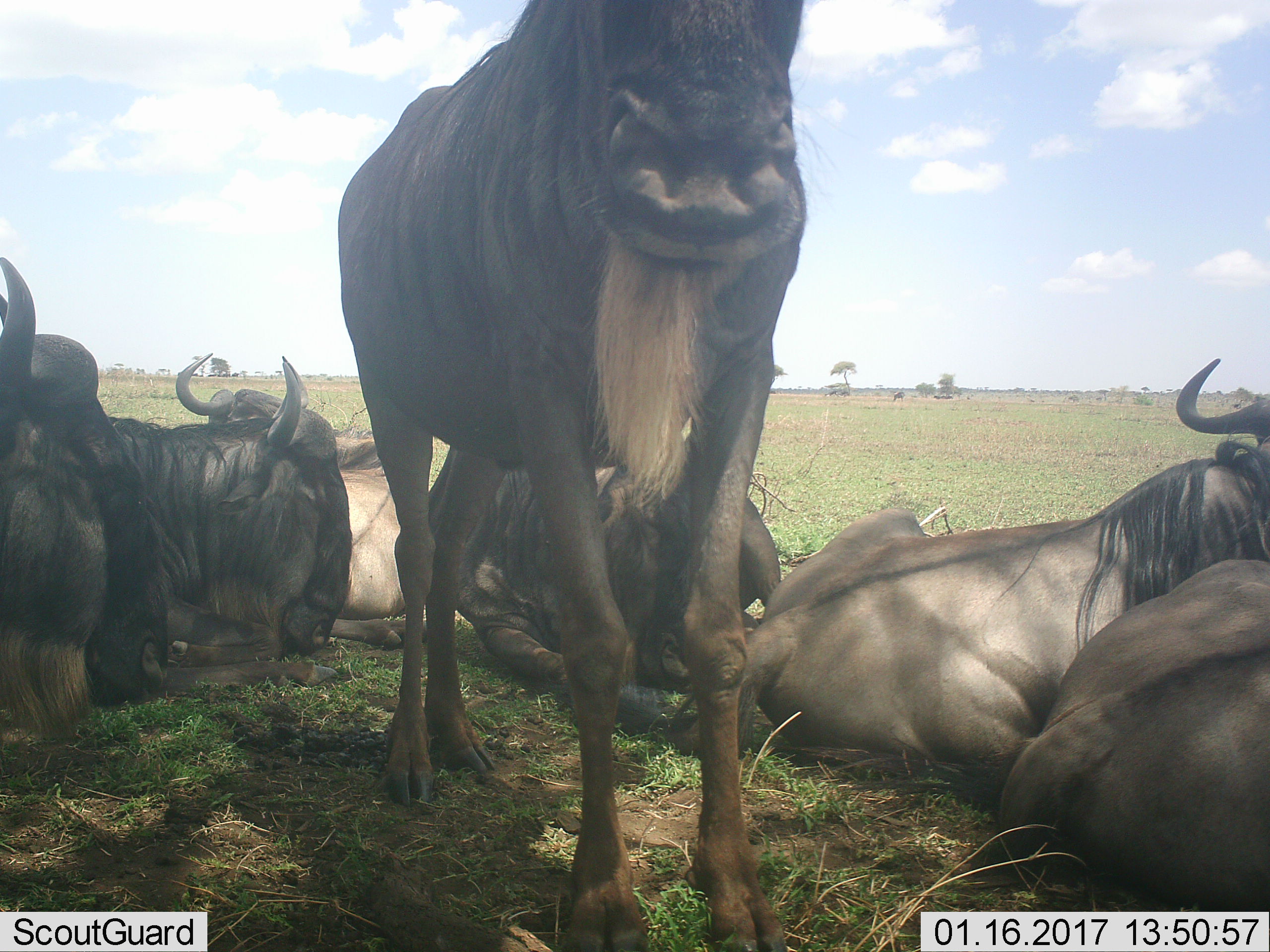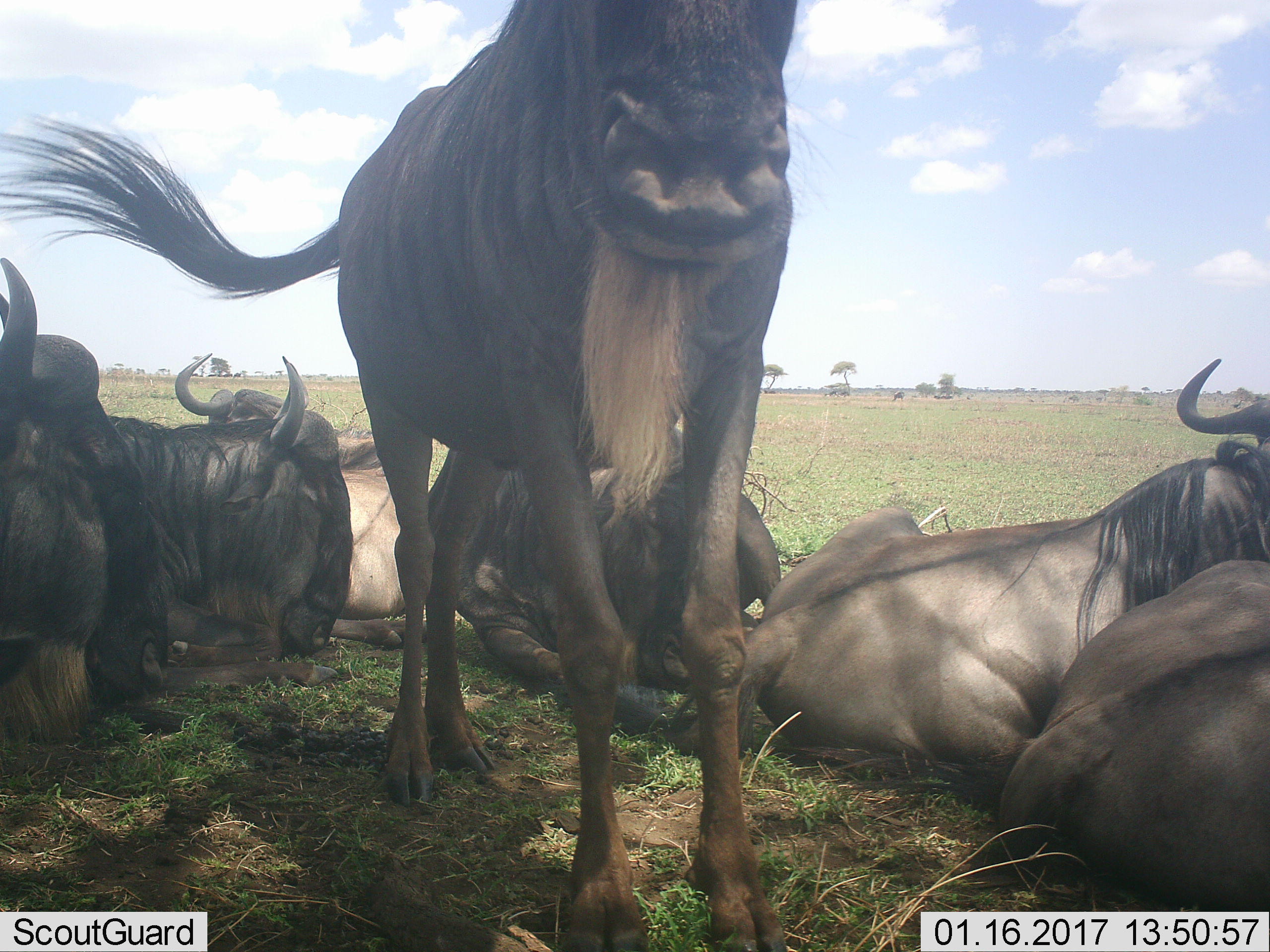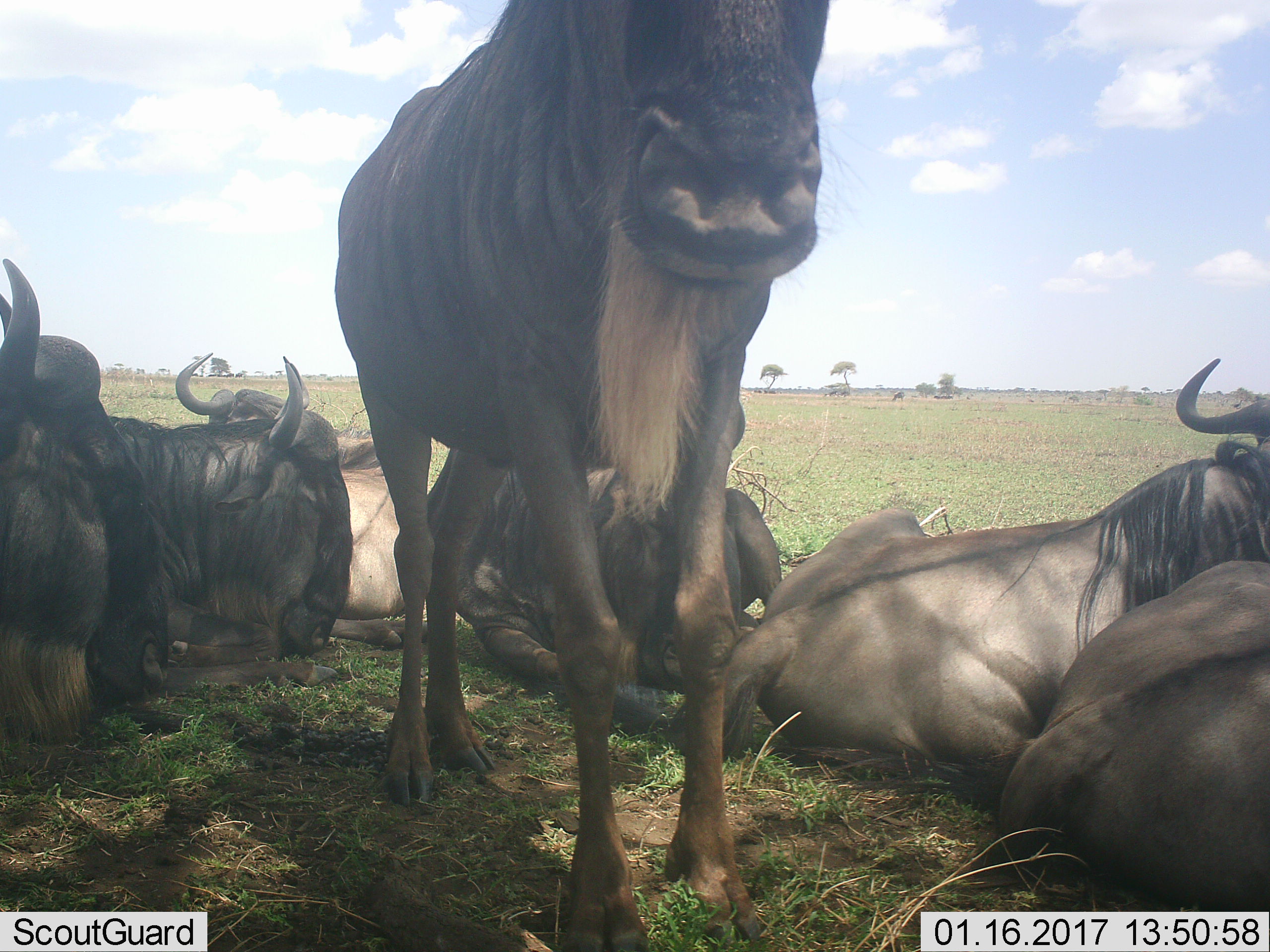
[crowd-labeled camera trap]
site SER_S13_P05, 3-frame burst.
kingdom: Animalia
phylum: Chordata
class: Mammalia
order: Artiodactyla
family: Bovidae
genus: Connochaetes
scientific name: Connochaetes taurinus taurinus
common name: blue wildebeest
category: wildebeestblue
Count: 7.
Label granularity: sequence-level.